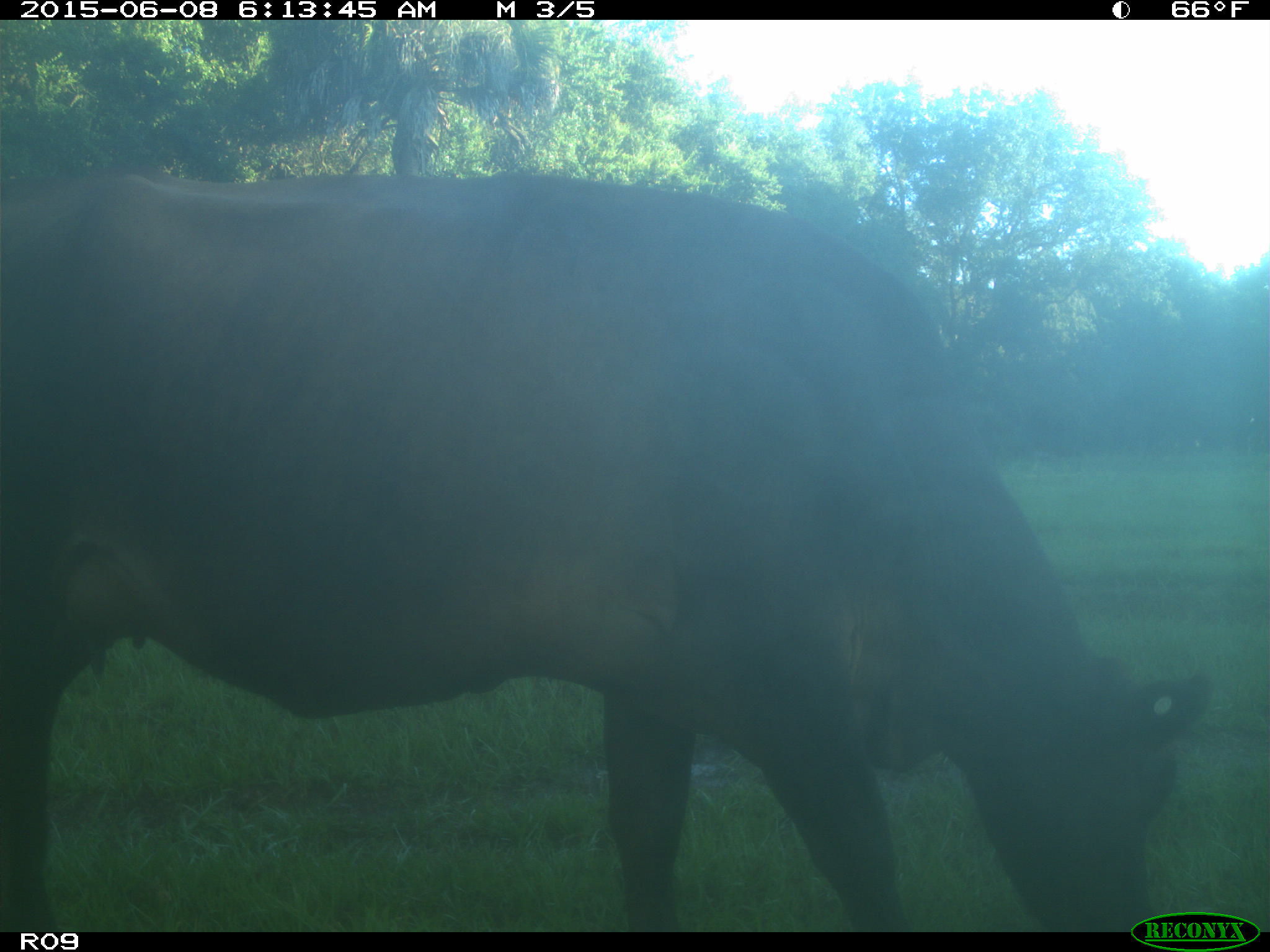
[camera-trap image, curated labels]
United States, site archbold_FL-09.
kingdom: Animalia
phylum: Chordata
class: Mammalia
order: Artiodactyla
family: Bovidae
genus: Bos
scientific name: Bos taurus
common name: domestic cow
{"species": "Bos taurus (domestic cow)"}